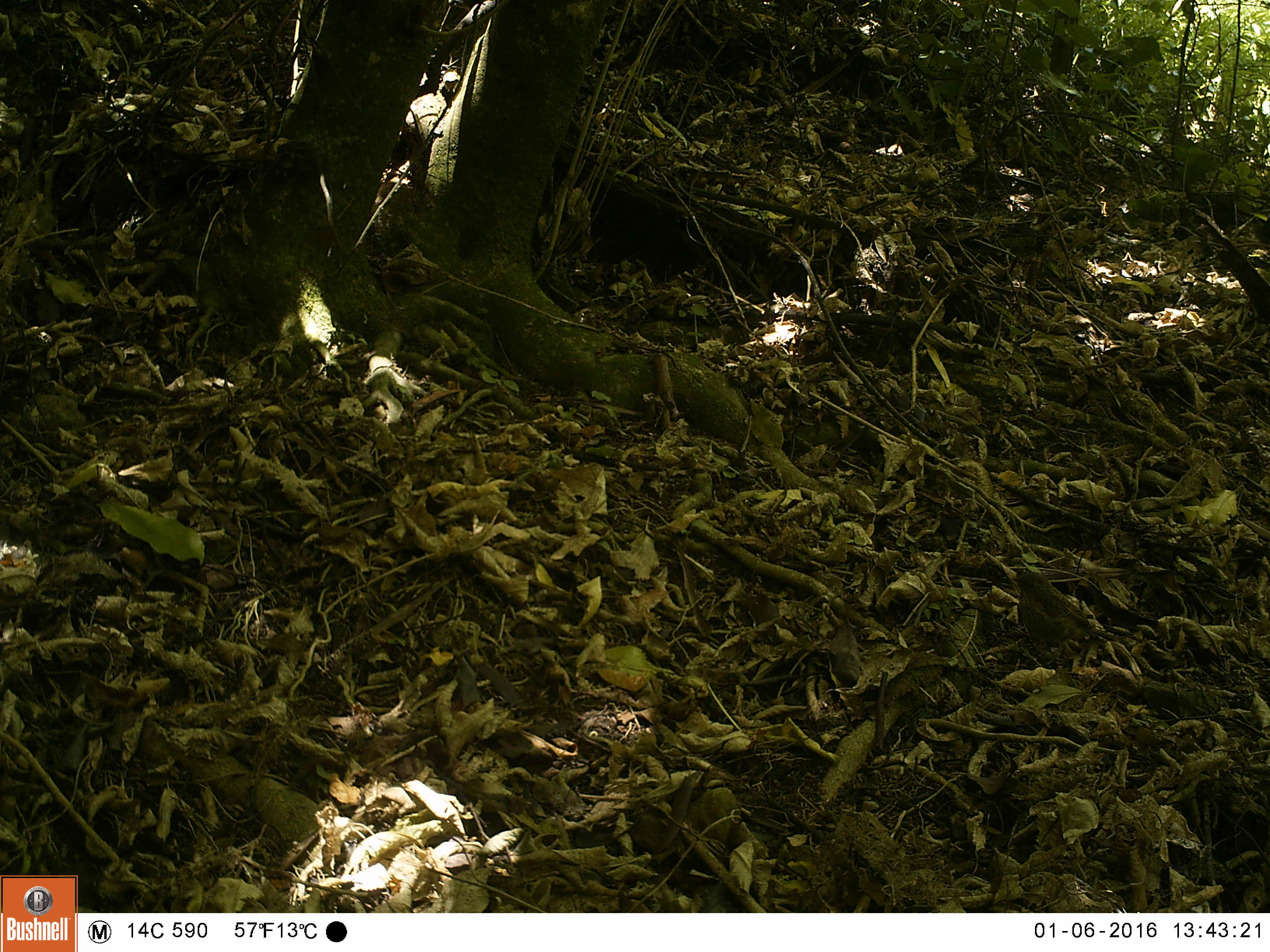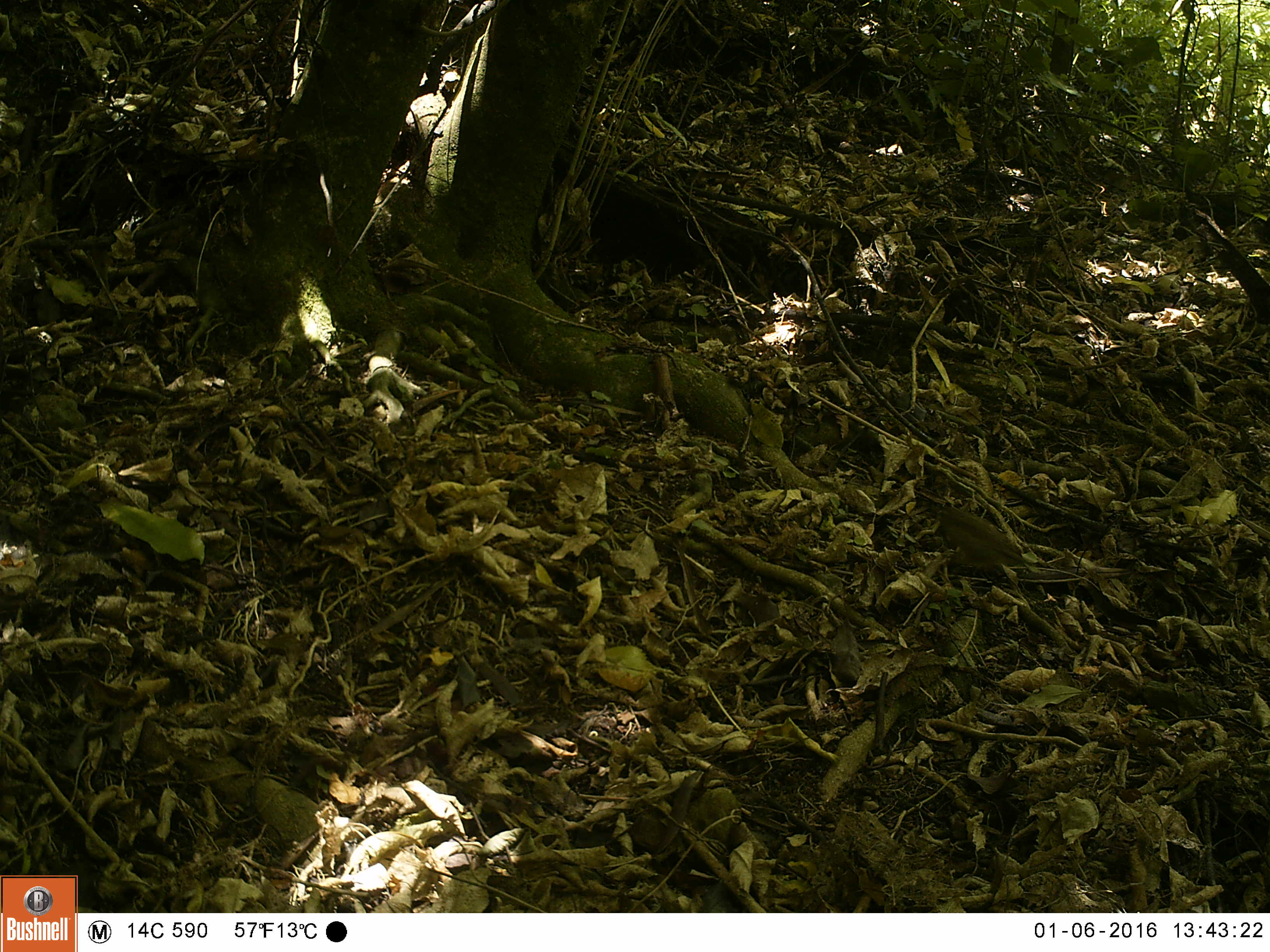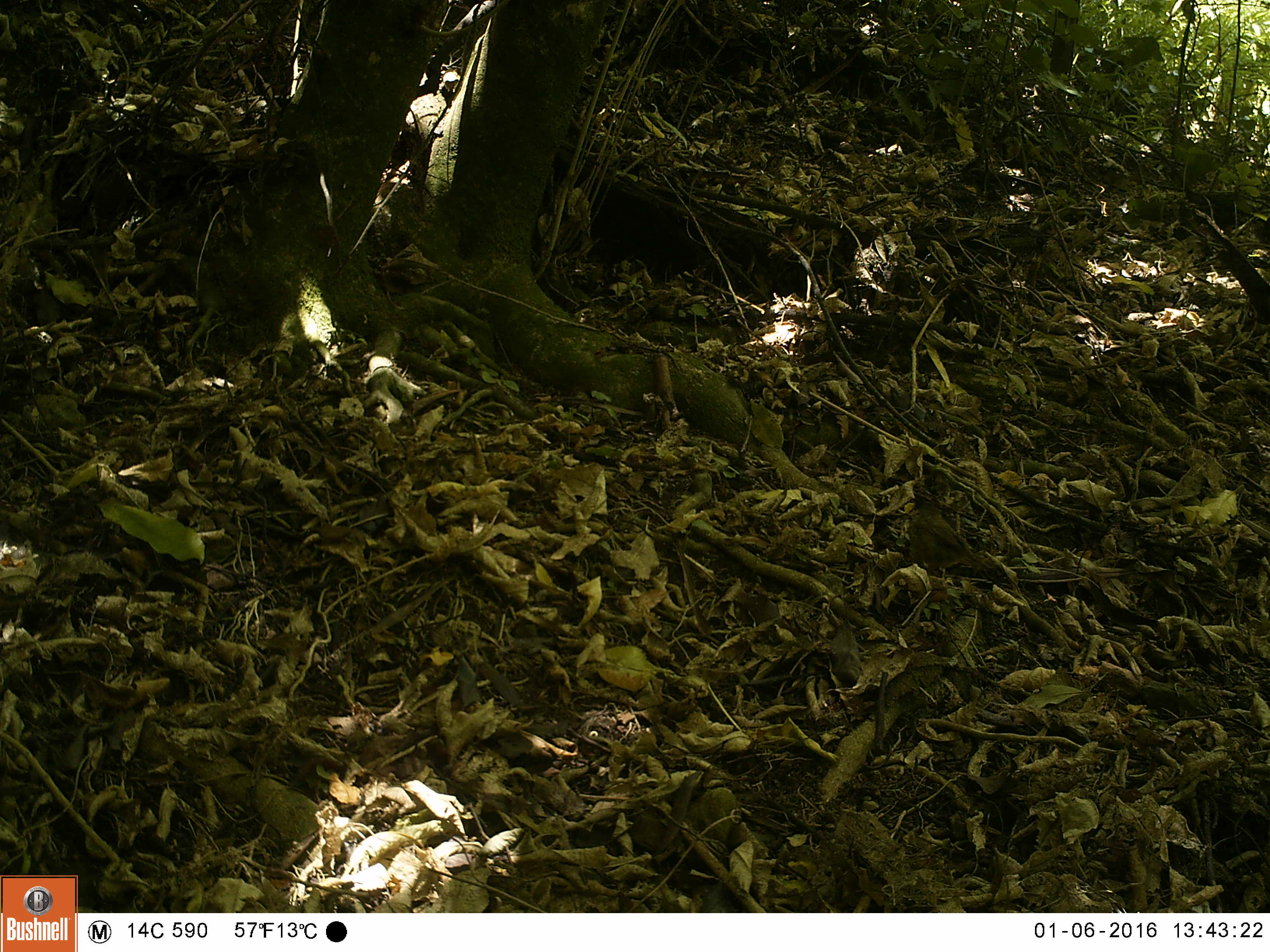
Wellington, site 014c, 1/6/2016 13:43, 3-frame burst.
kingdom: Animalia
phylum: Chordata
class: Aves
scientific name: Aves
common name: bird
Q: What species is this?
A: Bird (Aves).